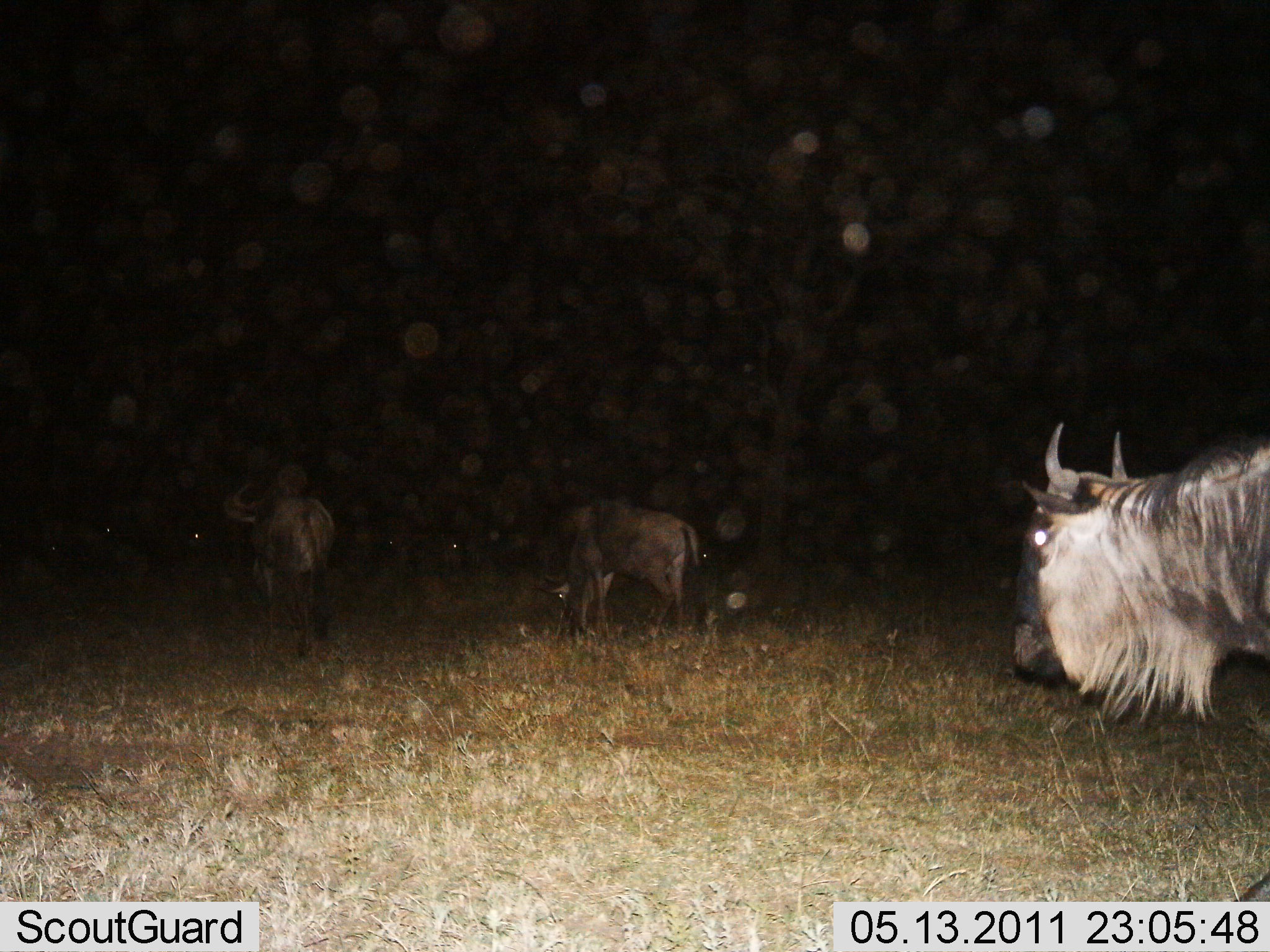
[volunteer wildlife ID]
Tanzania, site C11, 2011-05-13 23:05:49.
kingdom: Animalia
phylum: Chordata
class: Mammalia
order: Artiodactyla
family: Bovidae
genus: Connochaetes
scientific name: Connochaetes taurinus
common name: blue wildebeest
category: wildebeest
Wildebeest (blue wildebeest) (Connochaetes taurinus), count 3. Behavior (volunteer vote fractions): standing 82%, resting 0%, moving 18%, interacting 0%. Young present (vote fraction): 9%. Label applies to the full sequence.